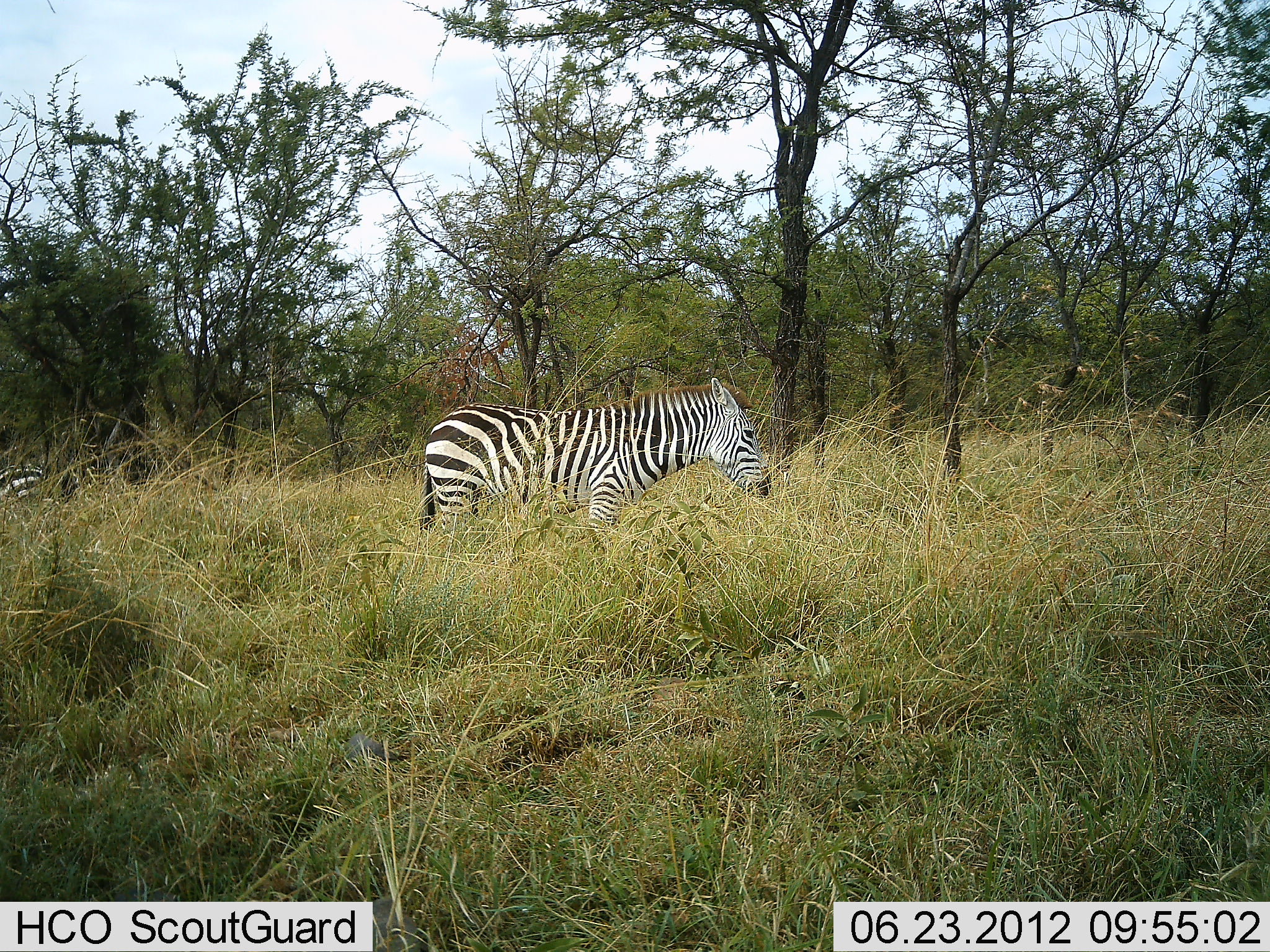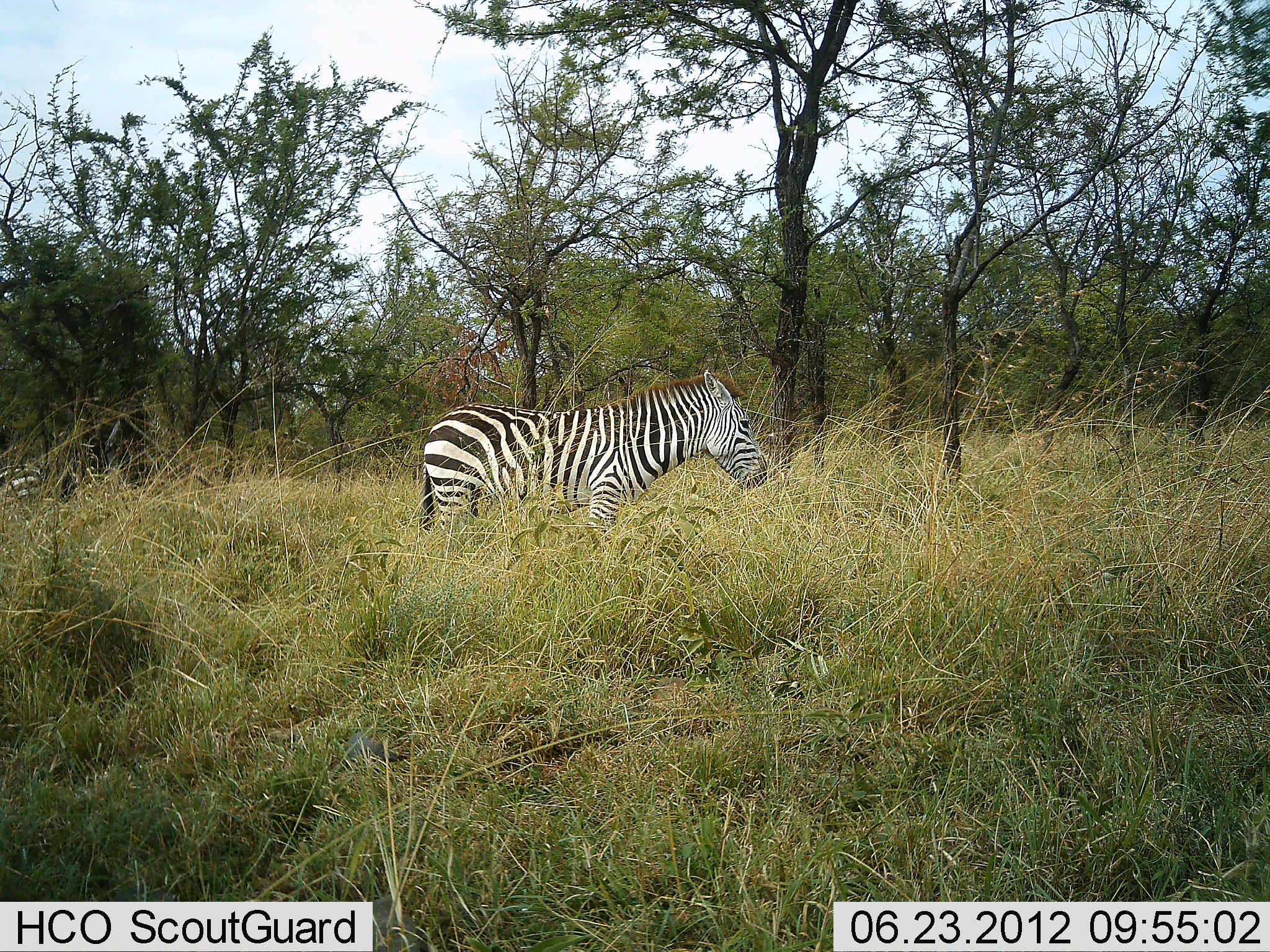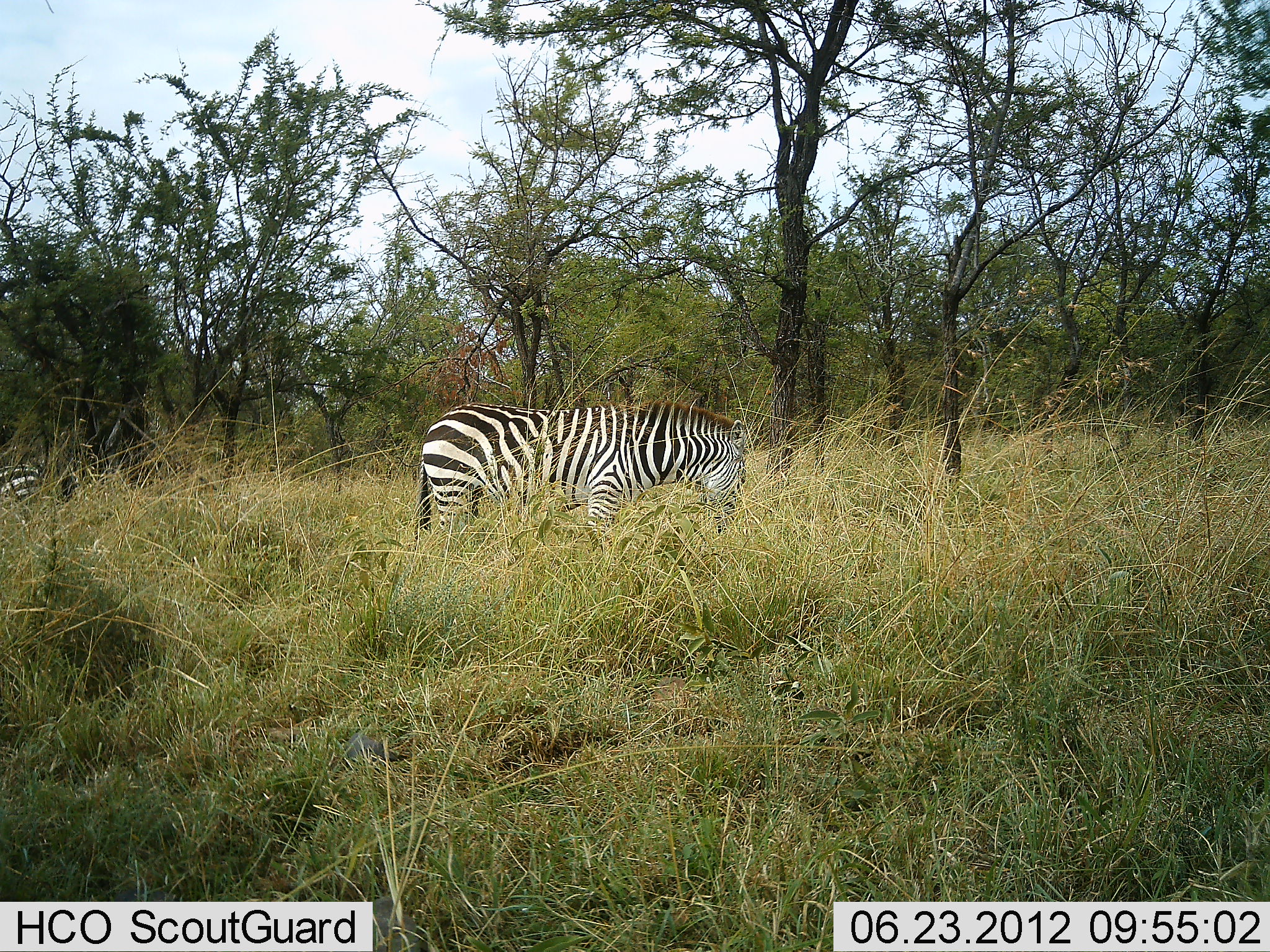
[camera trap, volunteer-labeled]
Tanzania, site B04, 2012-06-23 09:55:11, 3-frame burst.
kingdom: Animalia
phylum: Chordata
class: Mammalia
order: Perissodactyla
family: Equidae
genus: Equus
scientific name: Equus quagga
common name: plains zebra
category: zebra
Zebra (plains zebra) (Equus quagga), count 1. Behavior (volunteer vote fractions): standing 100%, resting 0%, moving 0%, interacting 0%. Young present (vote fraction): 10%. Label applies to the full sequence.